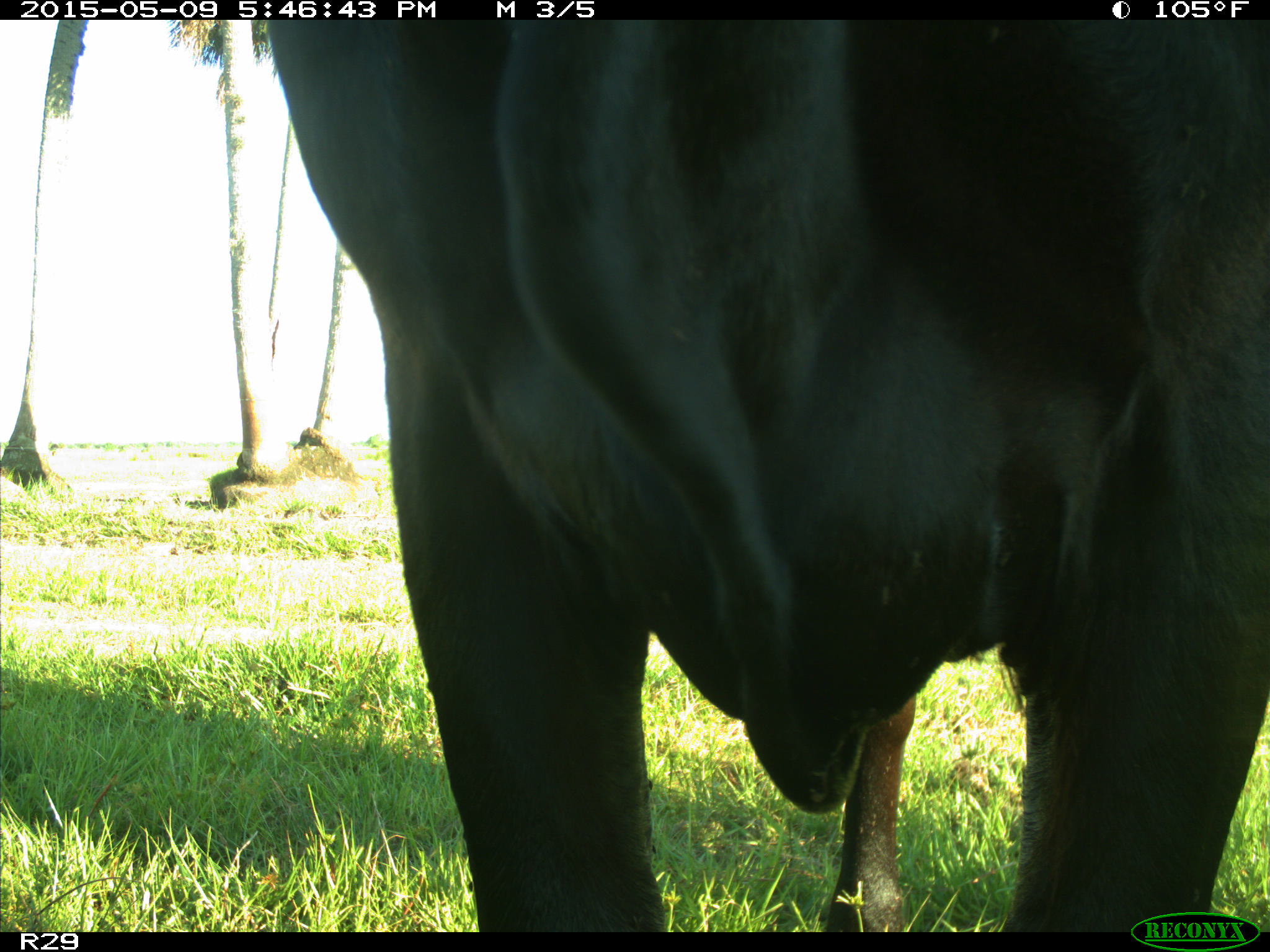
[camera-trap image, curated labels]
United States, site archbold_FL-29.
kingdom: Animalia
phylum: Chordata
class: Mammalia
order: Artiodactyla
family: Bovidae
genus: Bos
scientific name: Bos taurus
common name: domestic cow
Bos taurus (domestic cow).